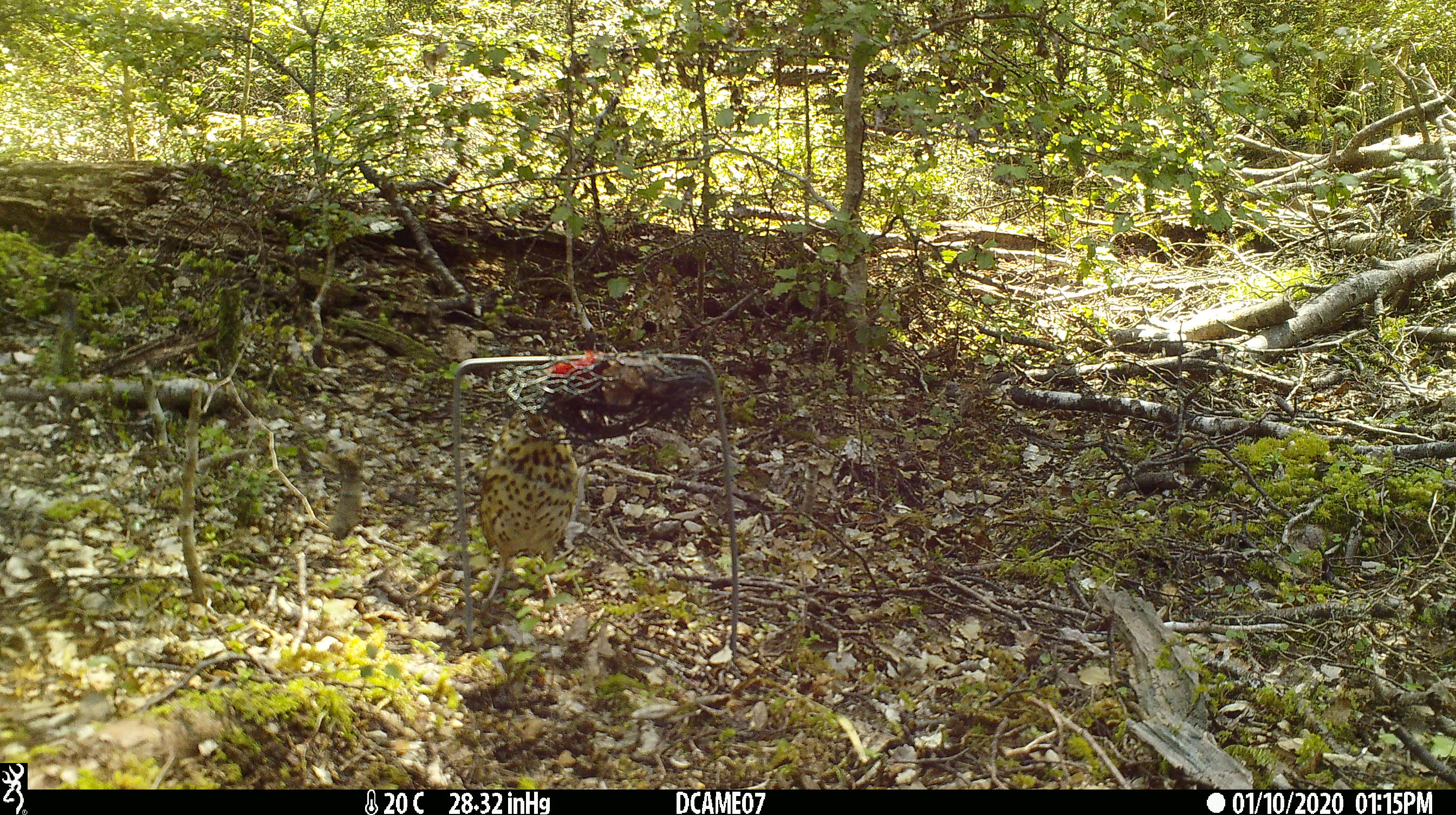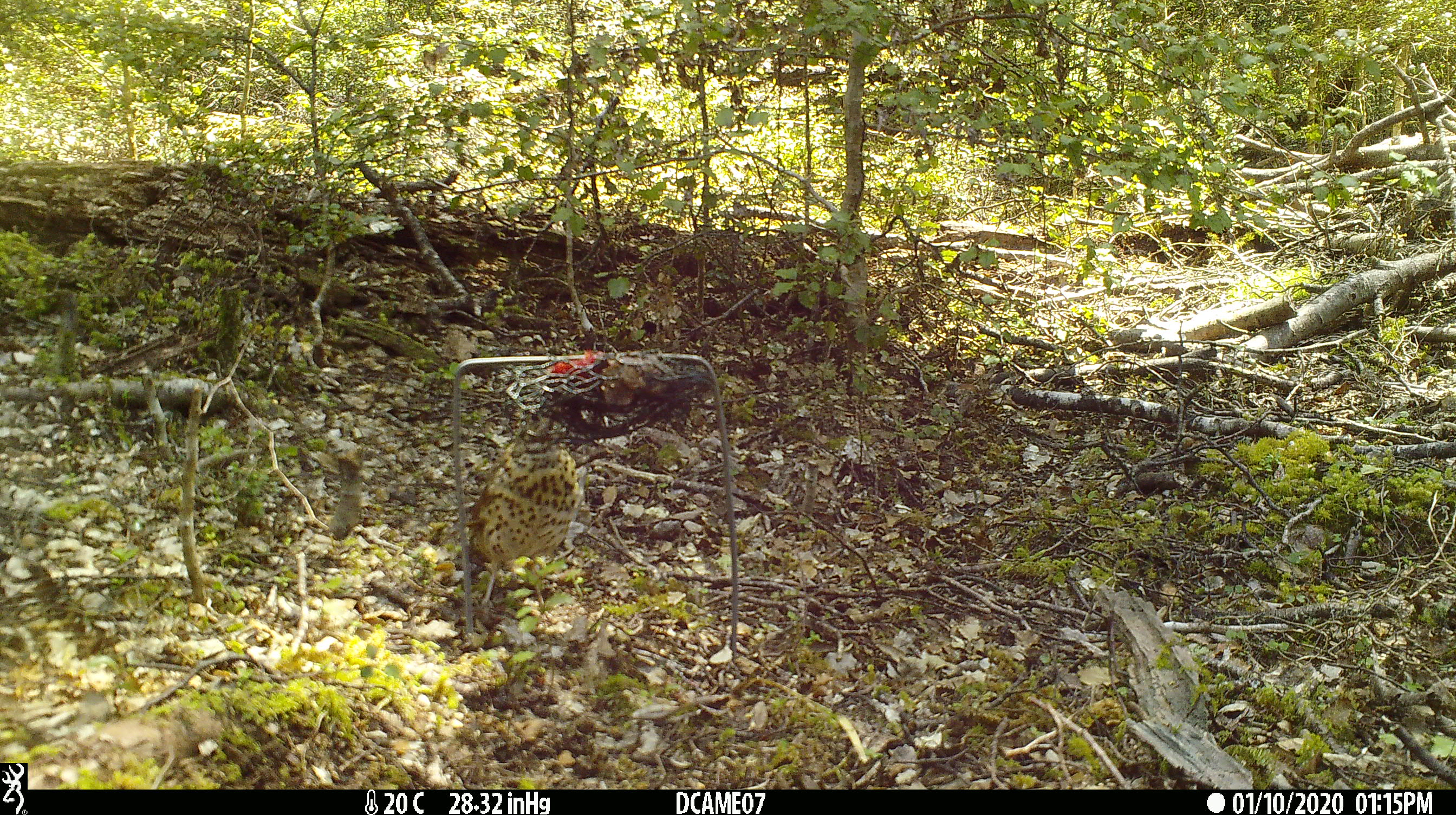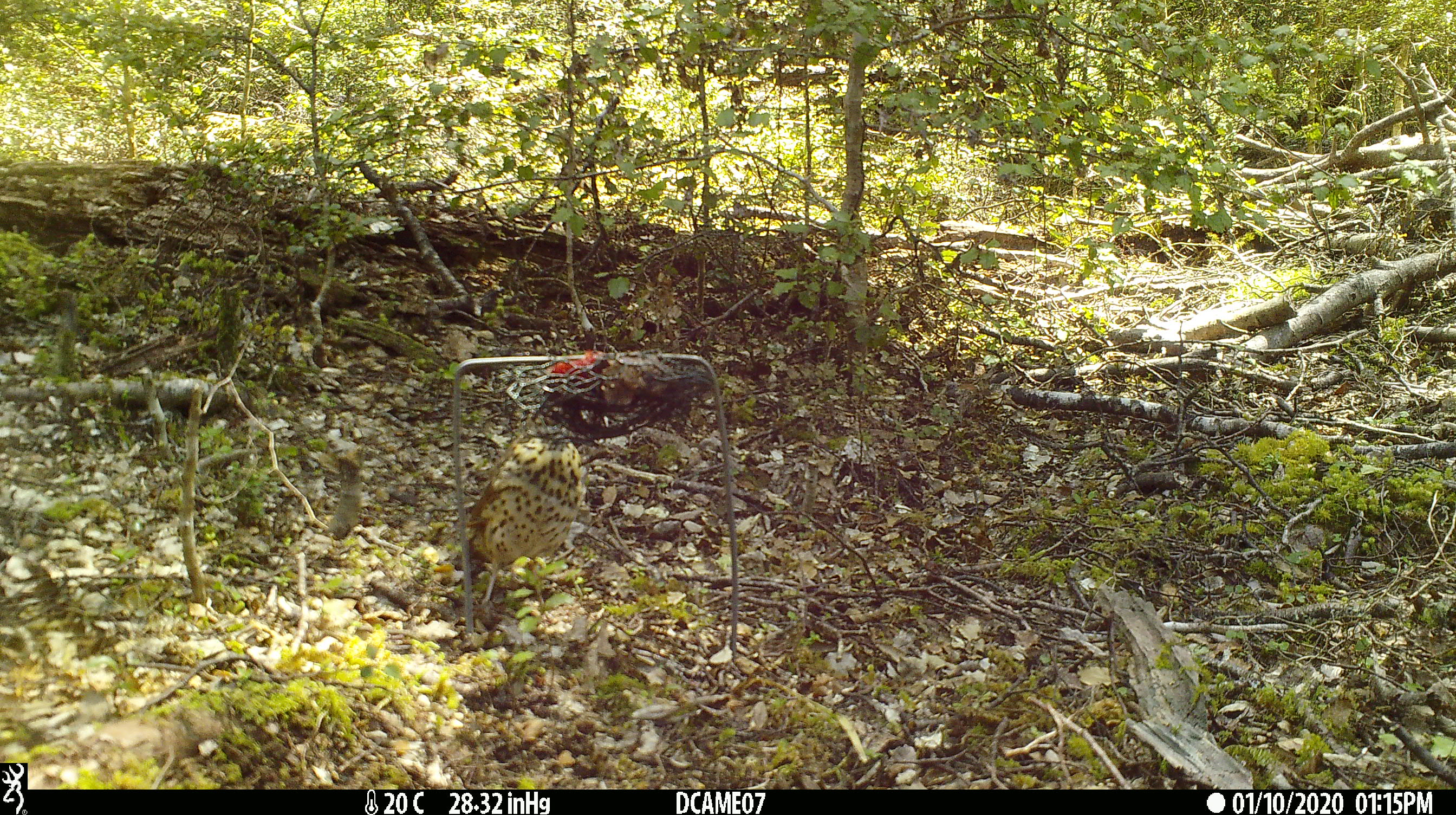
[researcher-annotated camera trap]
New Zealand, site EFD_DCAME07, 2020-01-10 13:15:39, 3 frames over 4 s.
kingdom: Animalia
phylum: Chordata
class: Aves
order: Passeriformes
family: Turdidae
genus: Turdus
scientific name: Turdus philomelos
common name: song thrush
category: thrush